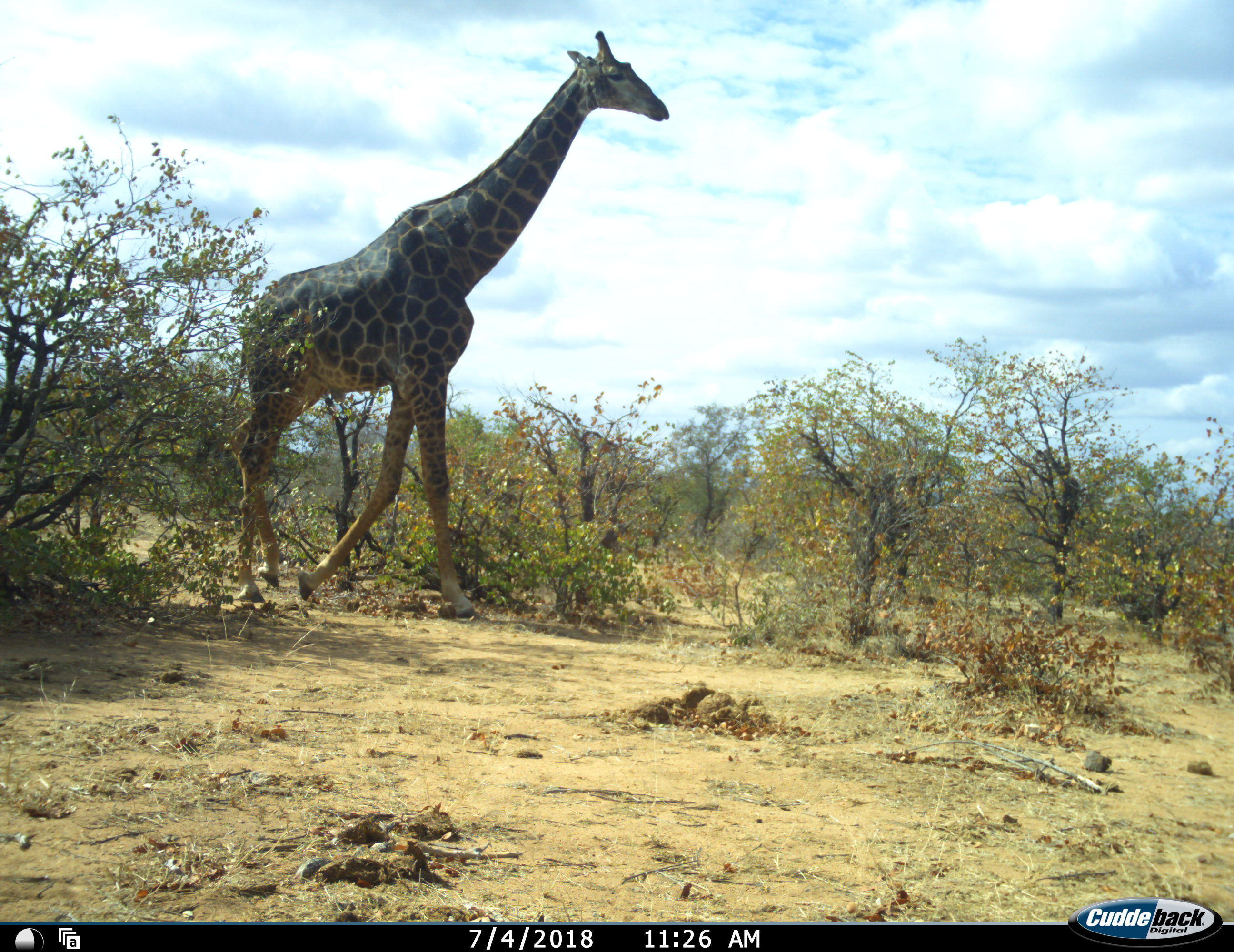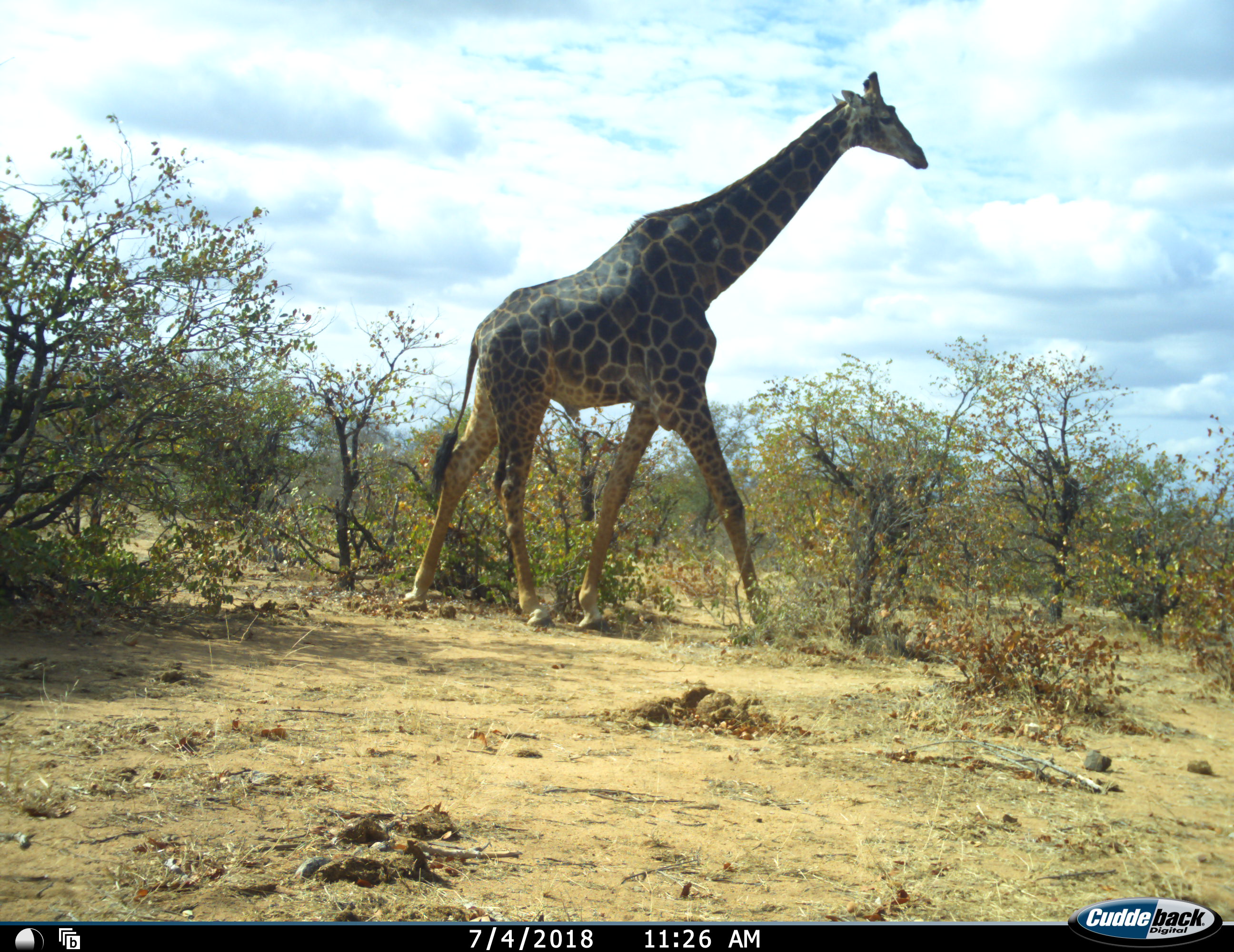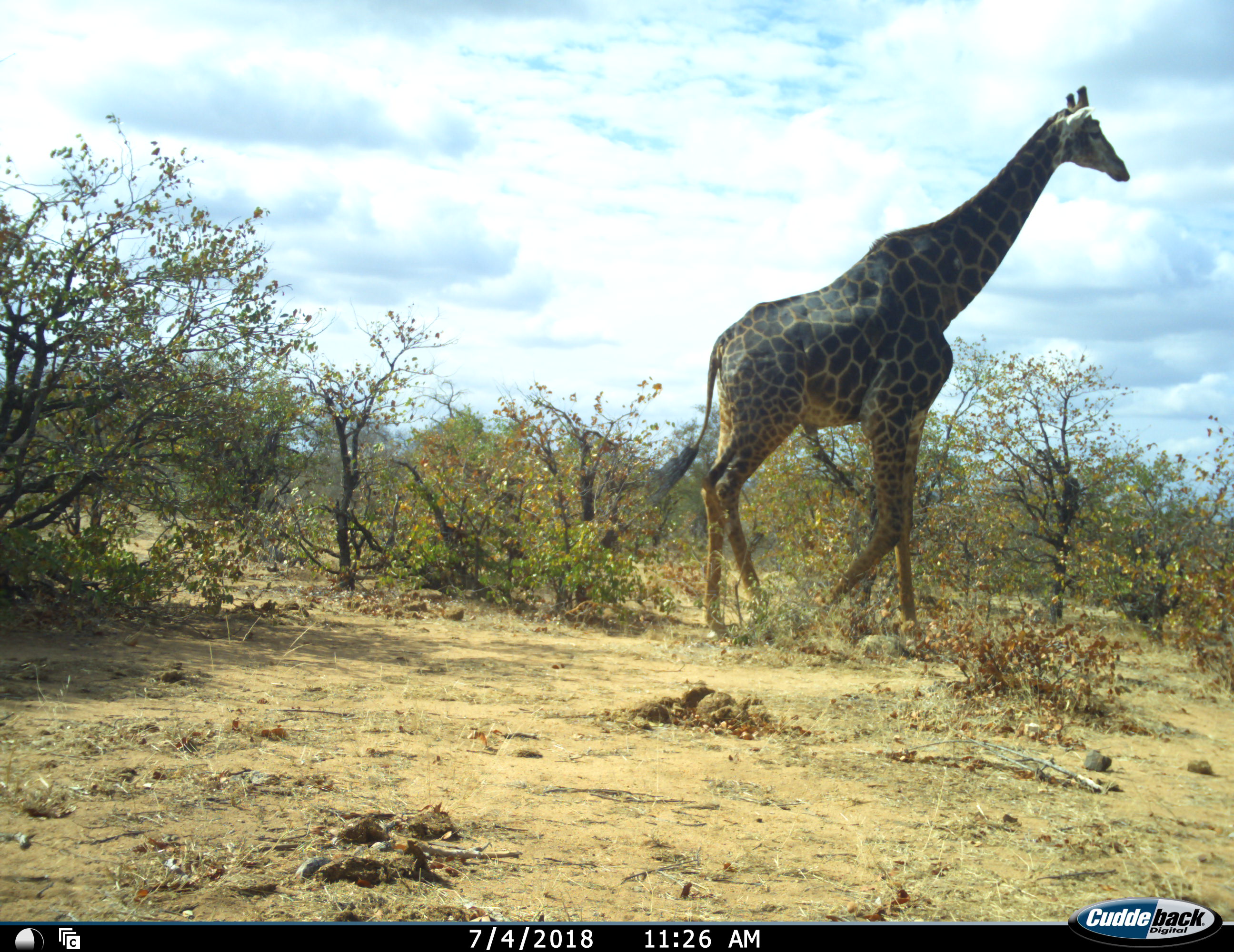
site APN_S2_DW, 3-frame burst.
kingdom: Animalia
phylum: Chordata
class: Mammalia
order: Artiodactyla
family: Giraffidae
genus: Giraffa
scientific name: Giraffa camelopardalis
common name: giraffe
Giraffe (Giraffa camelopardalis), count 1. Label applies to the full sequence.